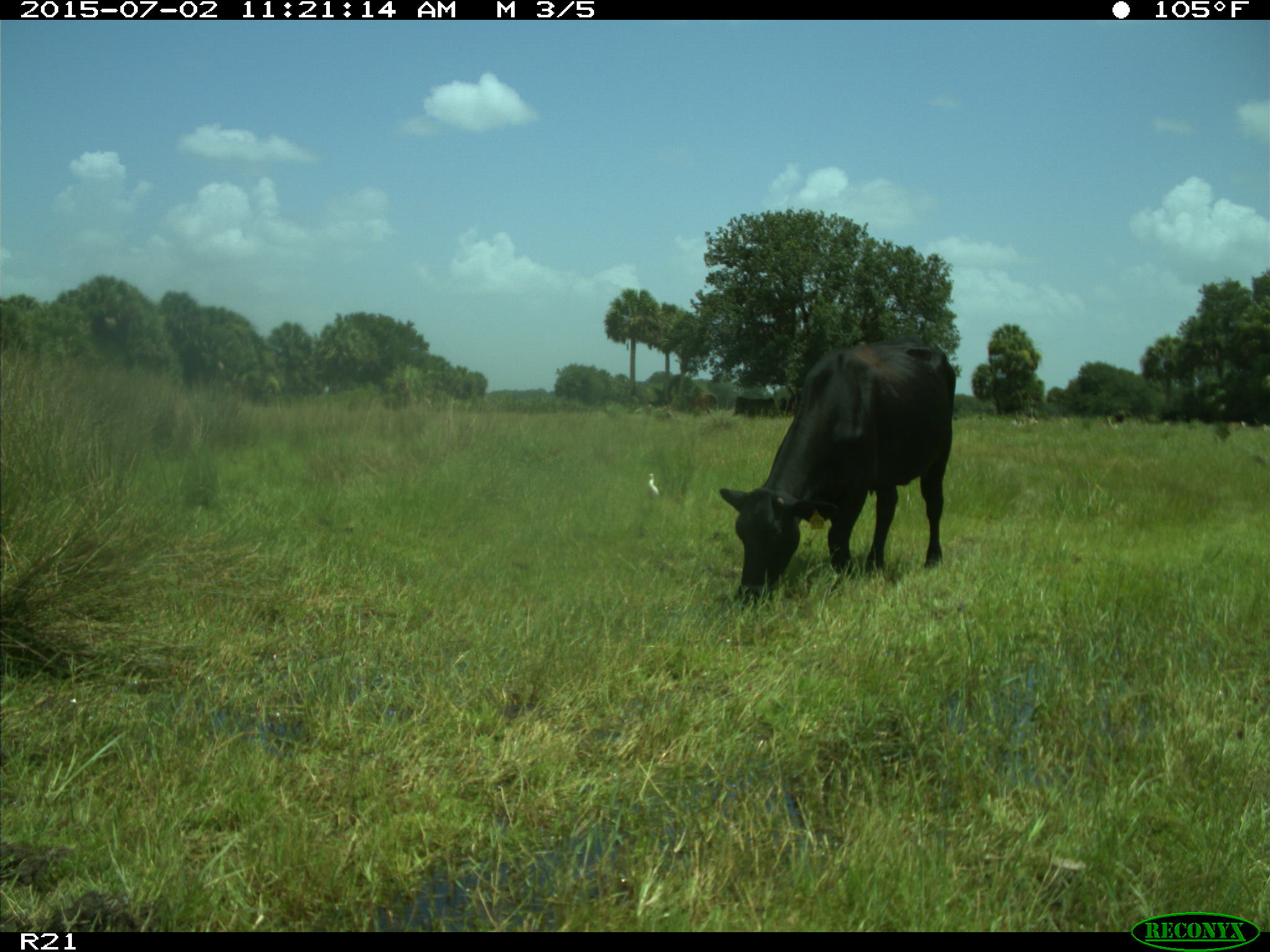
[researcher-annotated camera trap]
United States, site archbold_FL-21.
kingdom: Animalia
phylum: Chordata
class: Mammalia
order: Artiodactyla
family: Bovidae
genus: Bos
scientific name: Bos taurus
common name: domestic cow